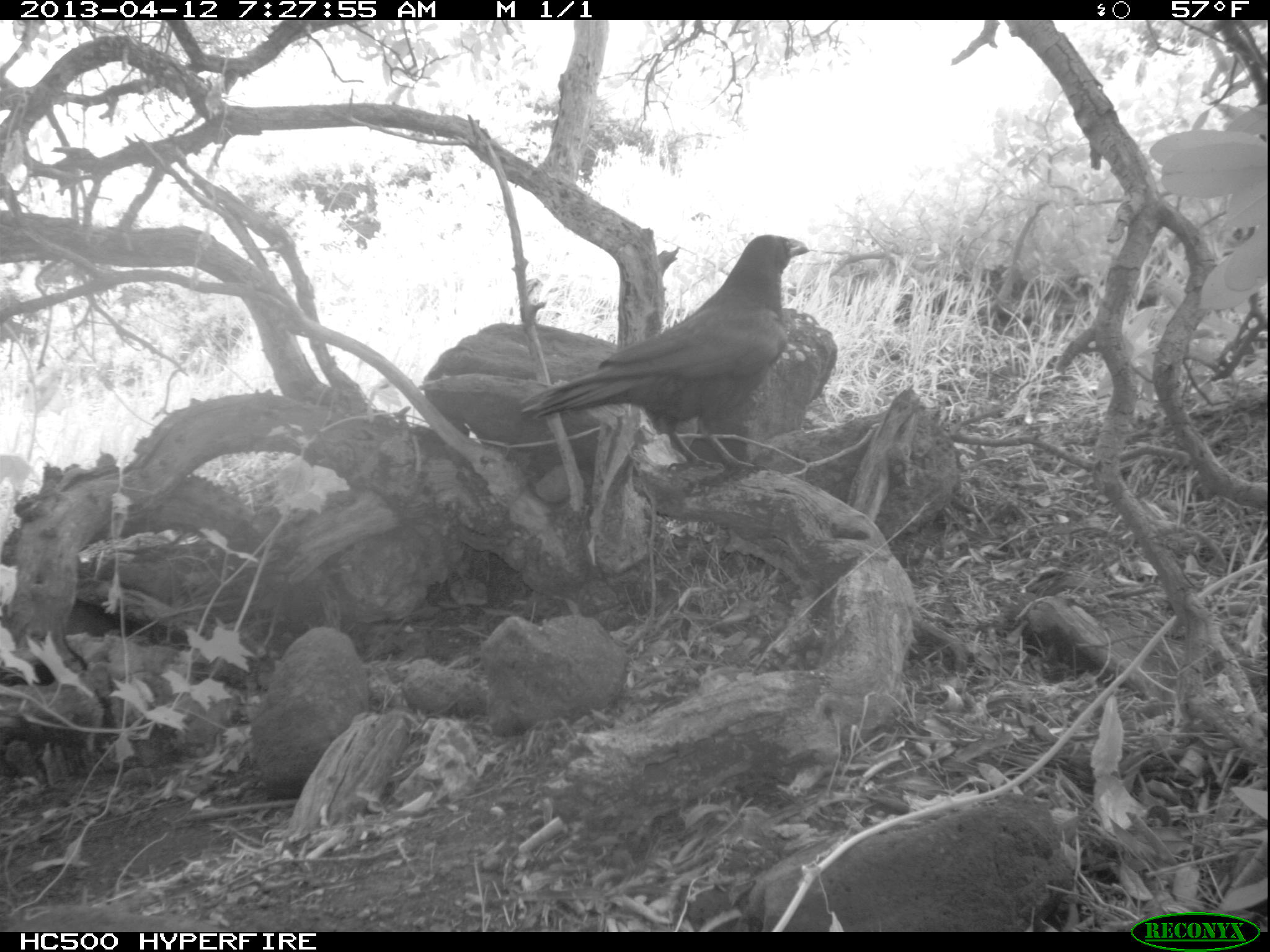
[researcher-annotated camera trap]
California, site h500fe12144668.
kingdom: Animalia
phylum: Chordata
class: Aves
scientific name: Aves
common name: bird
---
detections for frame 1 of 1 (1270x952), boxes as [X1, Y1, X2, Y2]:
bird: [521, 235, 810, 478]